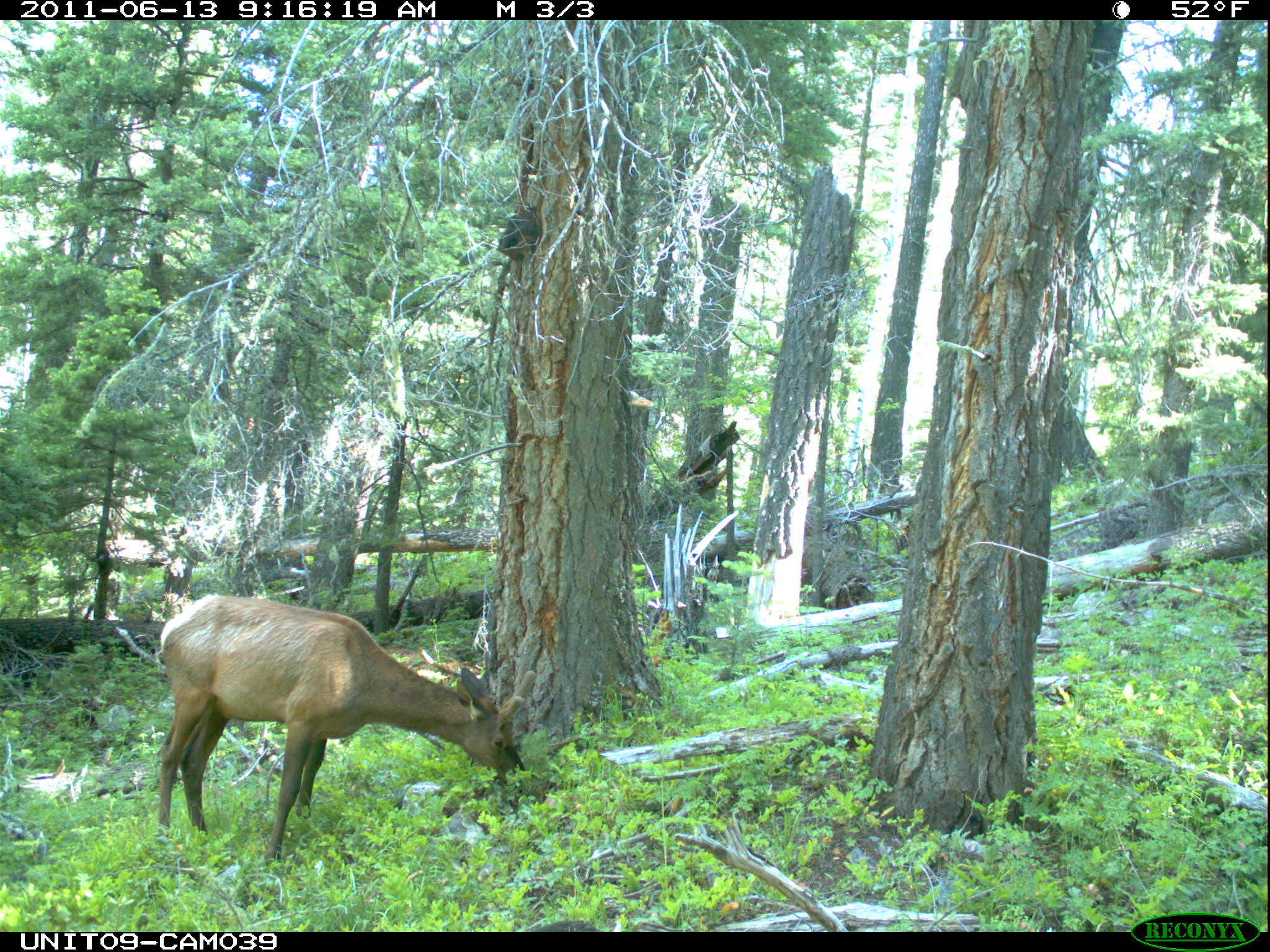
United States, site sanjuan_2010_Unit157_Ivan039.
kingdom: Animalia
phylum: Chordata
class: Mammalia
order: Artiodactyla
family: Cervidae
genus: Cervus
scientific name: Cervus elaphus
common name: red deer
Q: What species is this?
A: Cervus elaphus (red deer).